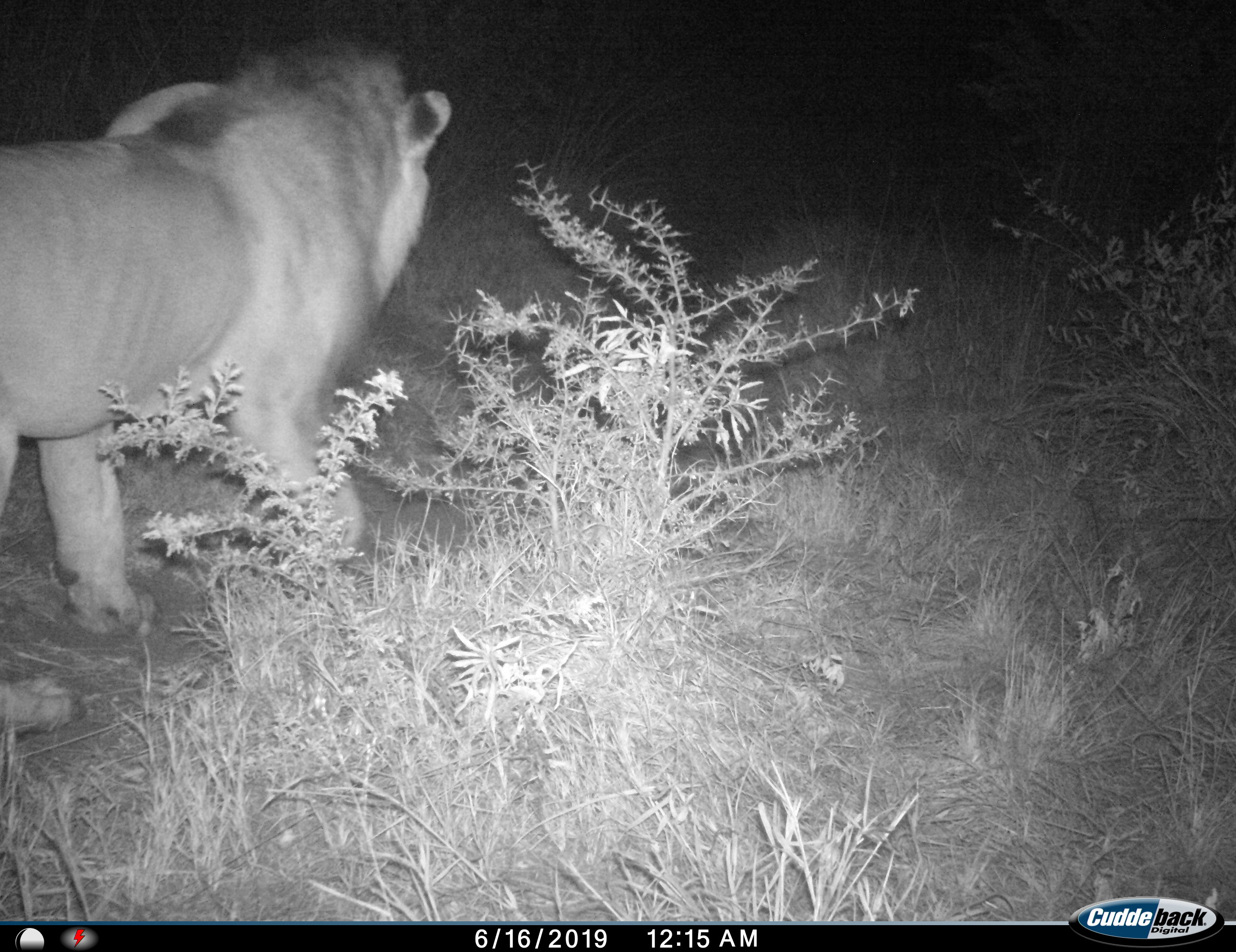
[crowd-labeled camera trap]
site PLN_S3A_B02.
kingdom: Animalia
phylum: Chordata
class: Mammalia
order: Carnivora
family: Felidae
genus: Panthera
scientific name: Panthera leo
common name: lion male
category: lionmale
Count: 1.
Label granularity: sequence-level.